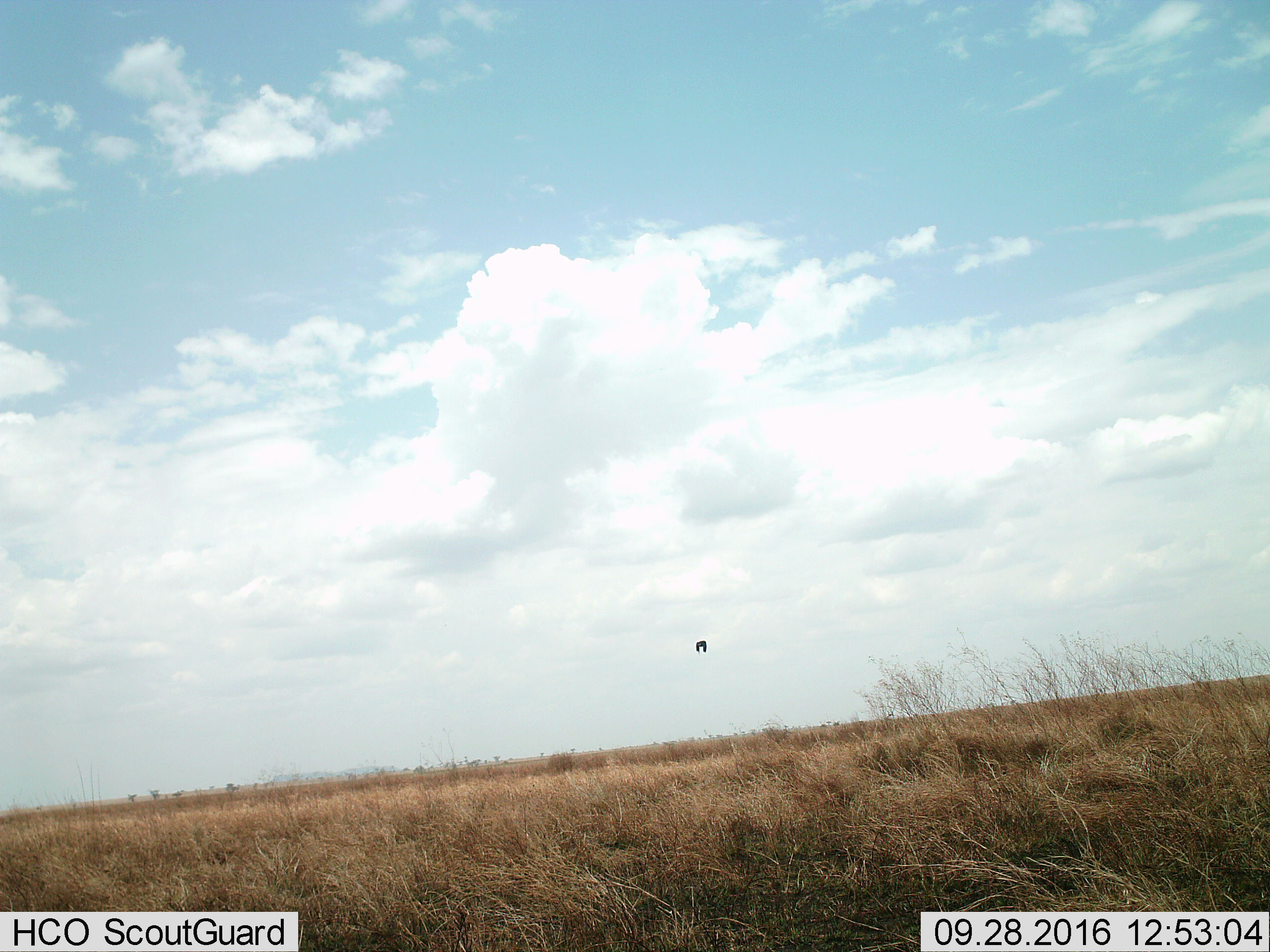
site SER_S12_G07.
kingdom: Animalia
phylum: Chordata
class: Aves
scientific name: Aves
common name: bird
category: birdother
Birdother (bird) (Aves), count 1. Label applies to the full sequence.